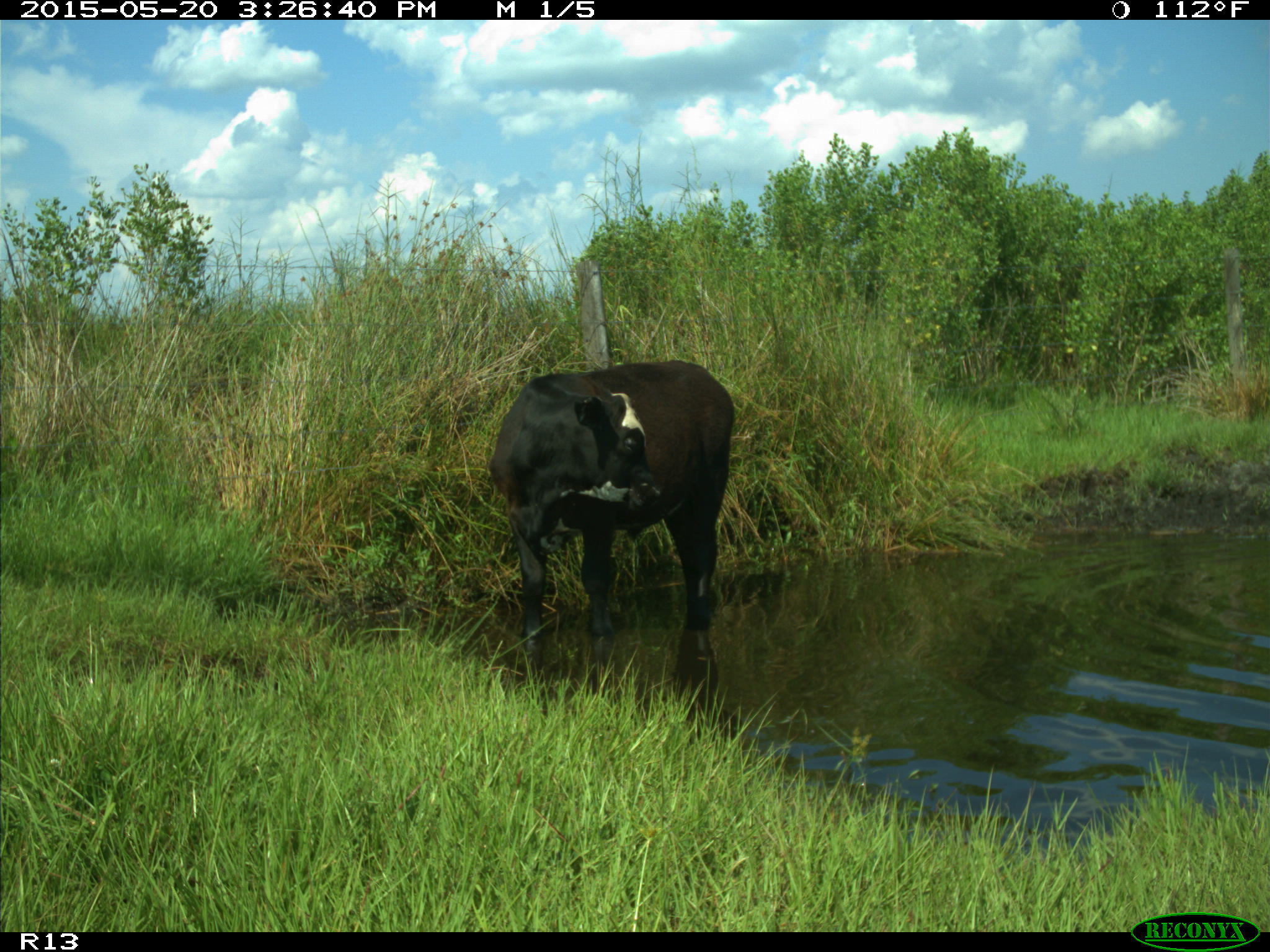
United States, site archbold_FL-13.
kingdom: Animalia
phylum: Chordata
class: Mammalia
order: Artiodactyla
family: Bovidae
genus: Bos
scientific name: Bos taurus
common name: domestic cow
Bos taurus (domestic cow).